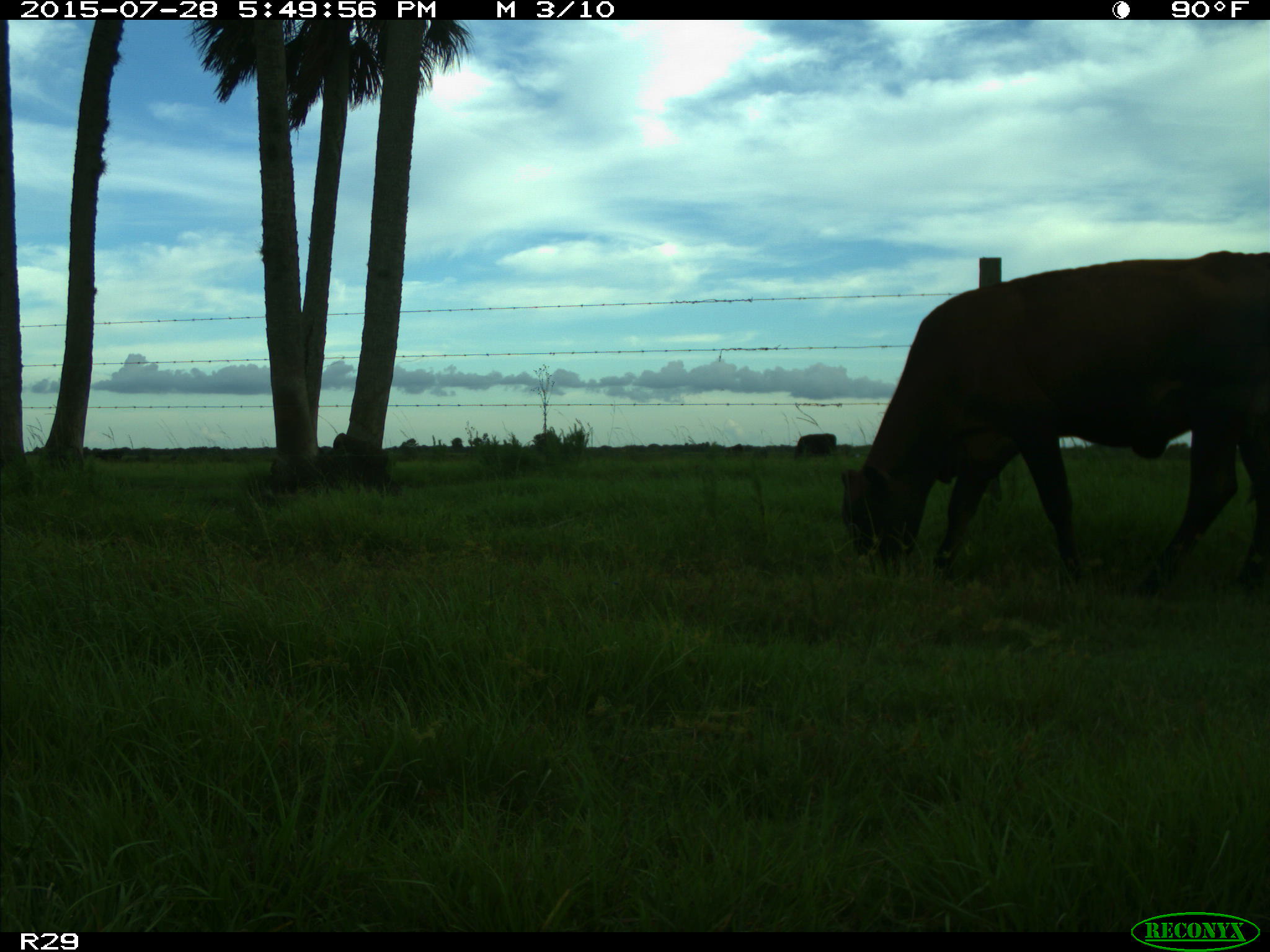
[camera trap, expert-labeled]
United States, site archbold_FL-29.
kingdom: Animalia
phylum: Chordata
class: Mammalia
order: Artiodactyla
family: Bovidae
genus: Bos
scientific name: Bos taurus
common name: domestic cow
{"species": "Bos taurus (domestic cow)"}